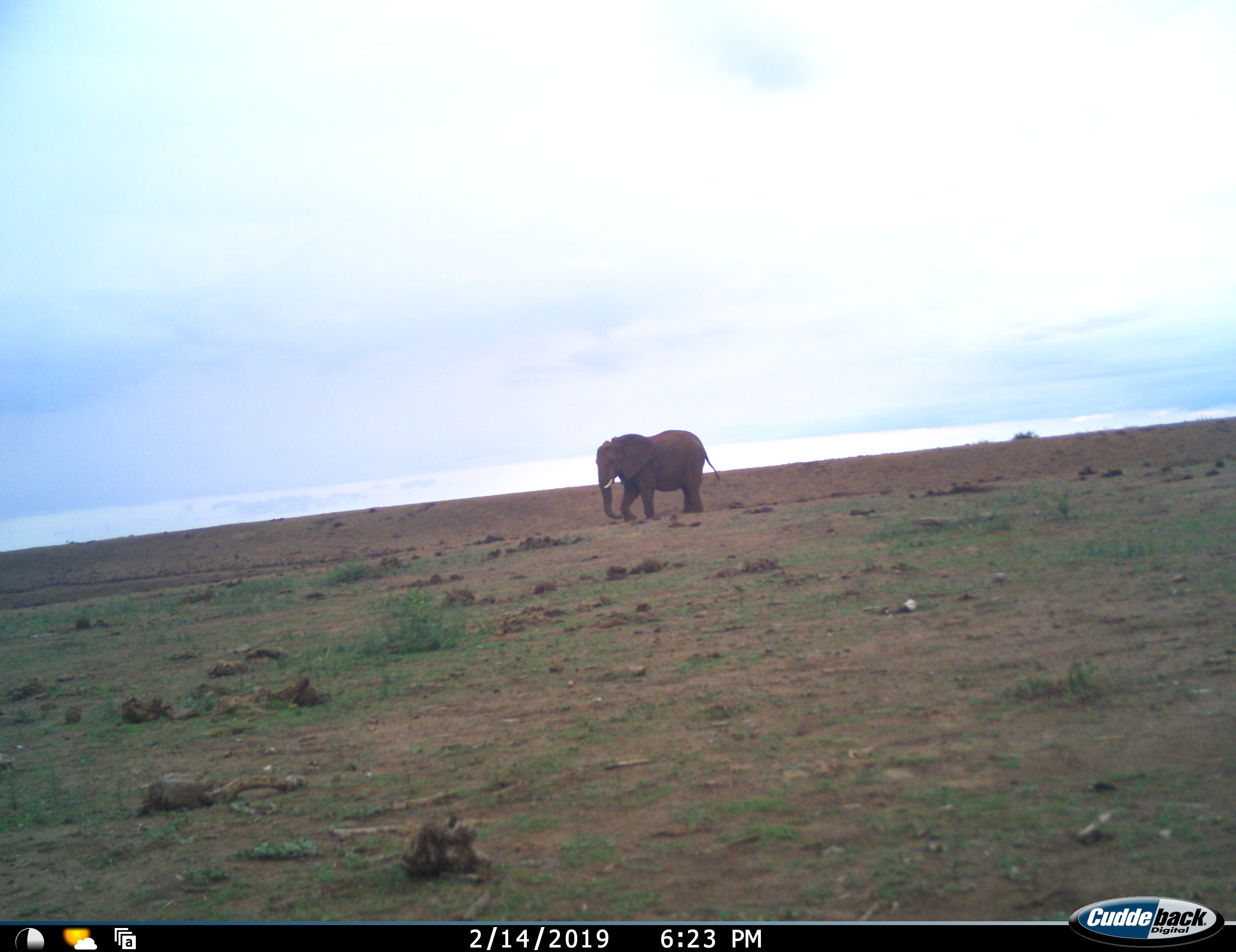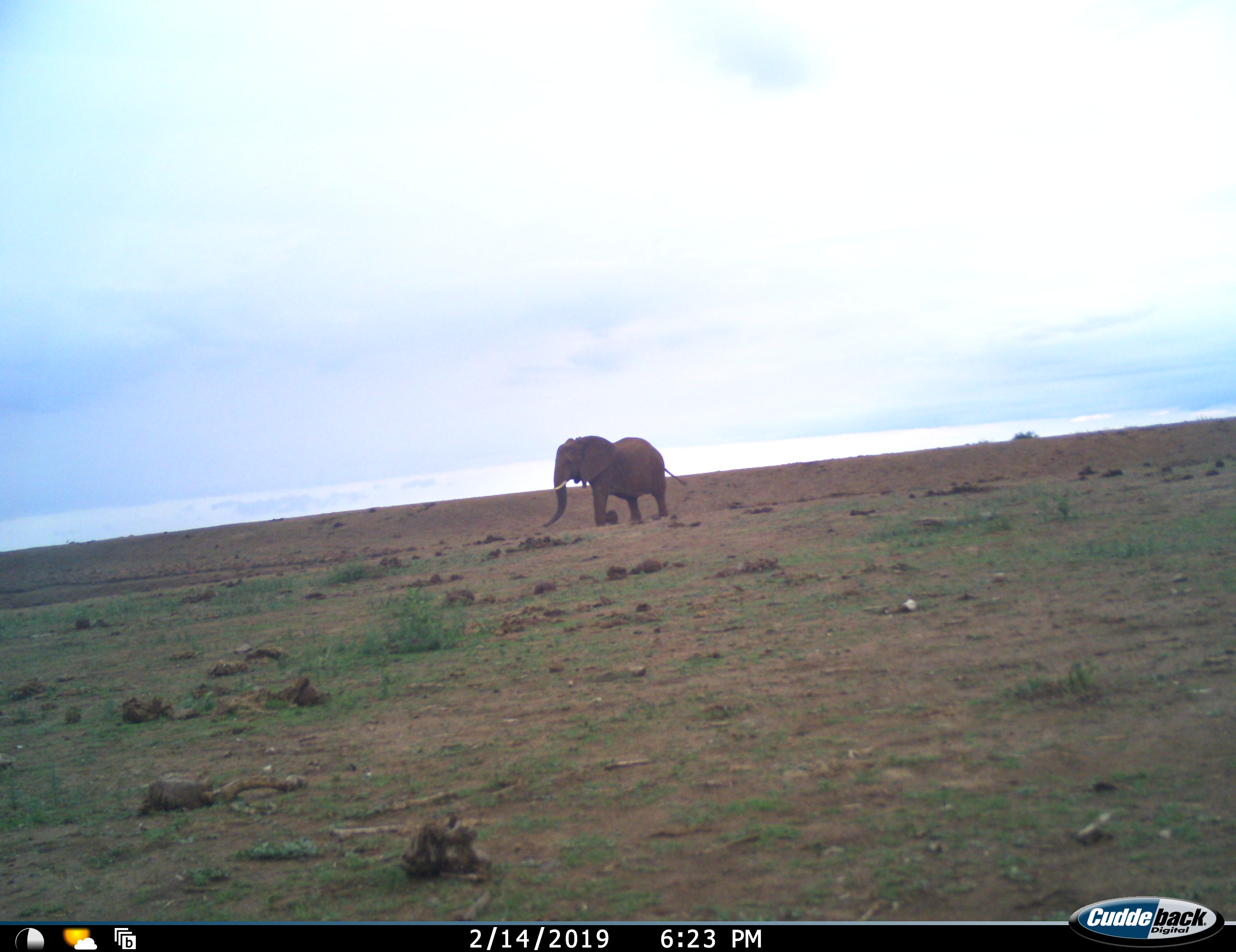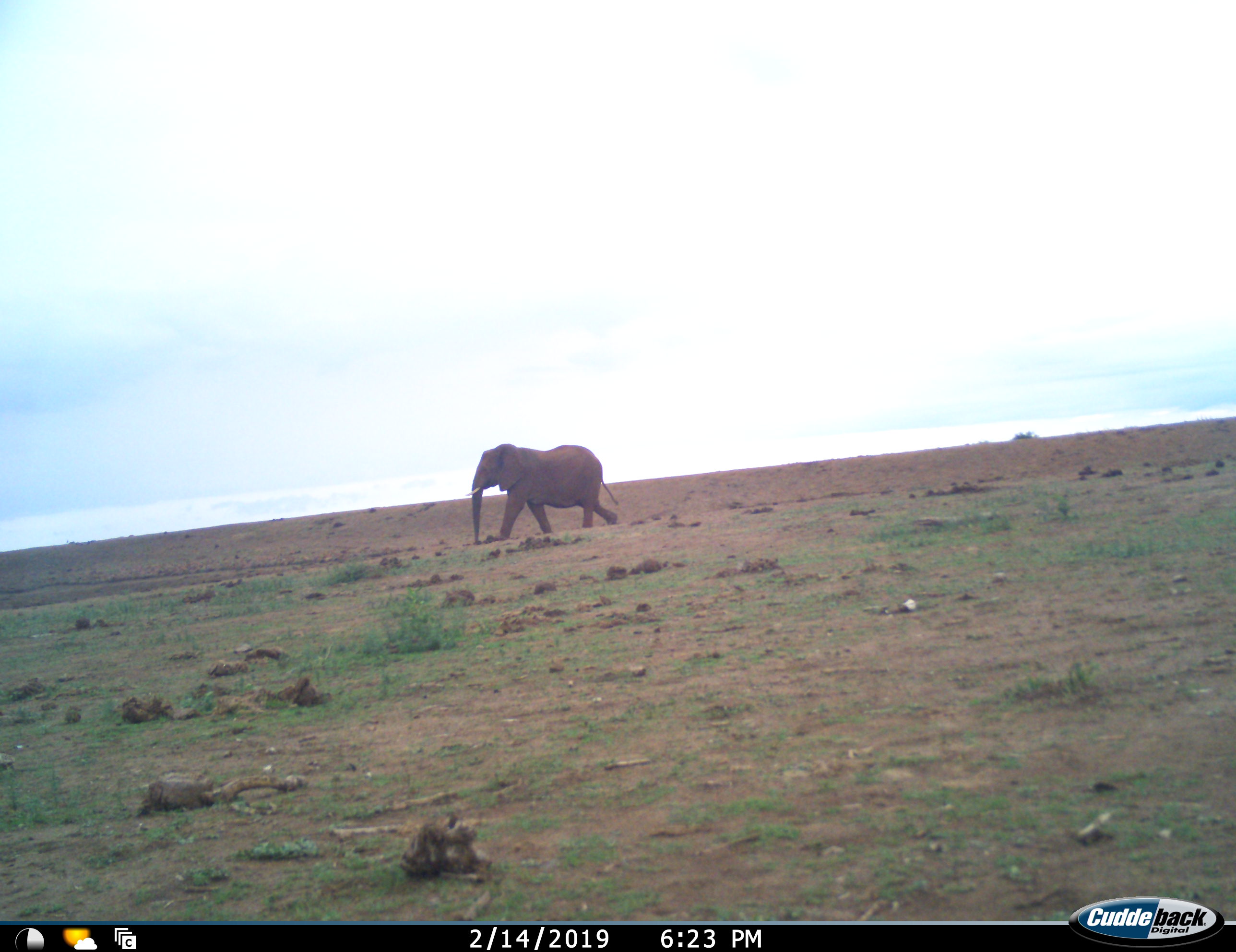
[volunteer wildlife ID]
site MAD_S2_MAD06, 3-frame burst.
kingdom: Animalia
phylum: Chordata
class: Mammalia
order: Proboscidea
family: Elephantidae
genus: Loxodonta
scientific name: Loxodonta africana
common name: african bush elephant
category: elephant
Elephant (african bush elephant) (Loxodonta africana), count 1. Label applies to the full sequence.